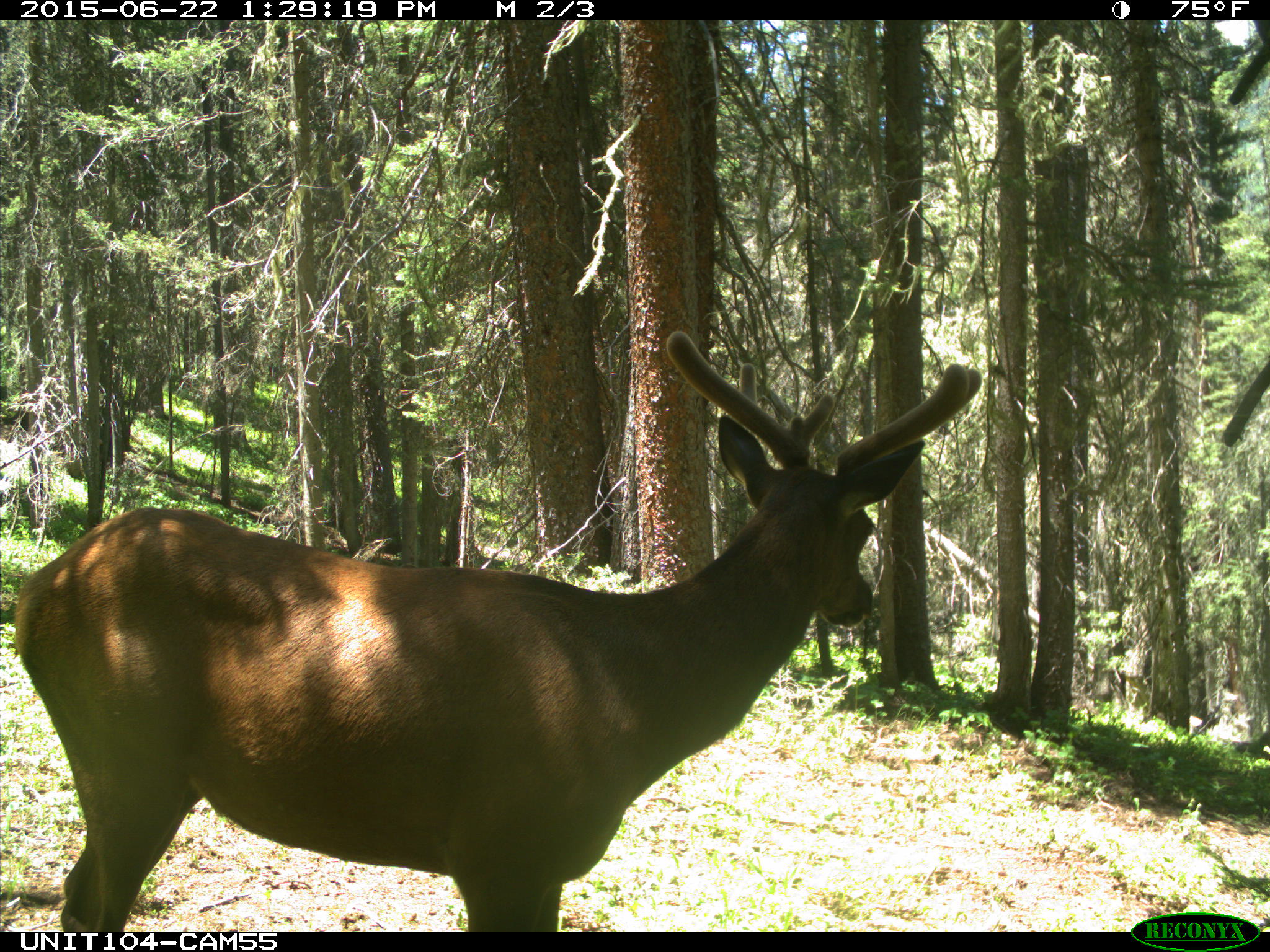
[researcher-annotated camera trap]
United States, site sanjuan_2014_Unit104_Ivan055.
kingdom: Animalia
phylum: Chordata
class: Mammalia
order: Artiodactyla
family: Cervidae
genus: Cervus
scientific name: Cervus elaphus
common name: red deer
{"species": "Cervus elaphus (red deer)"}